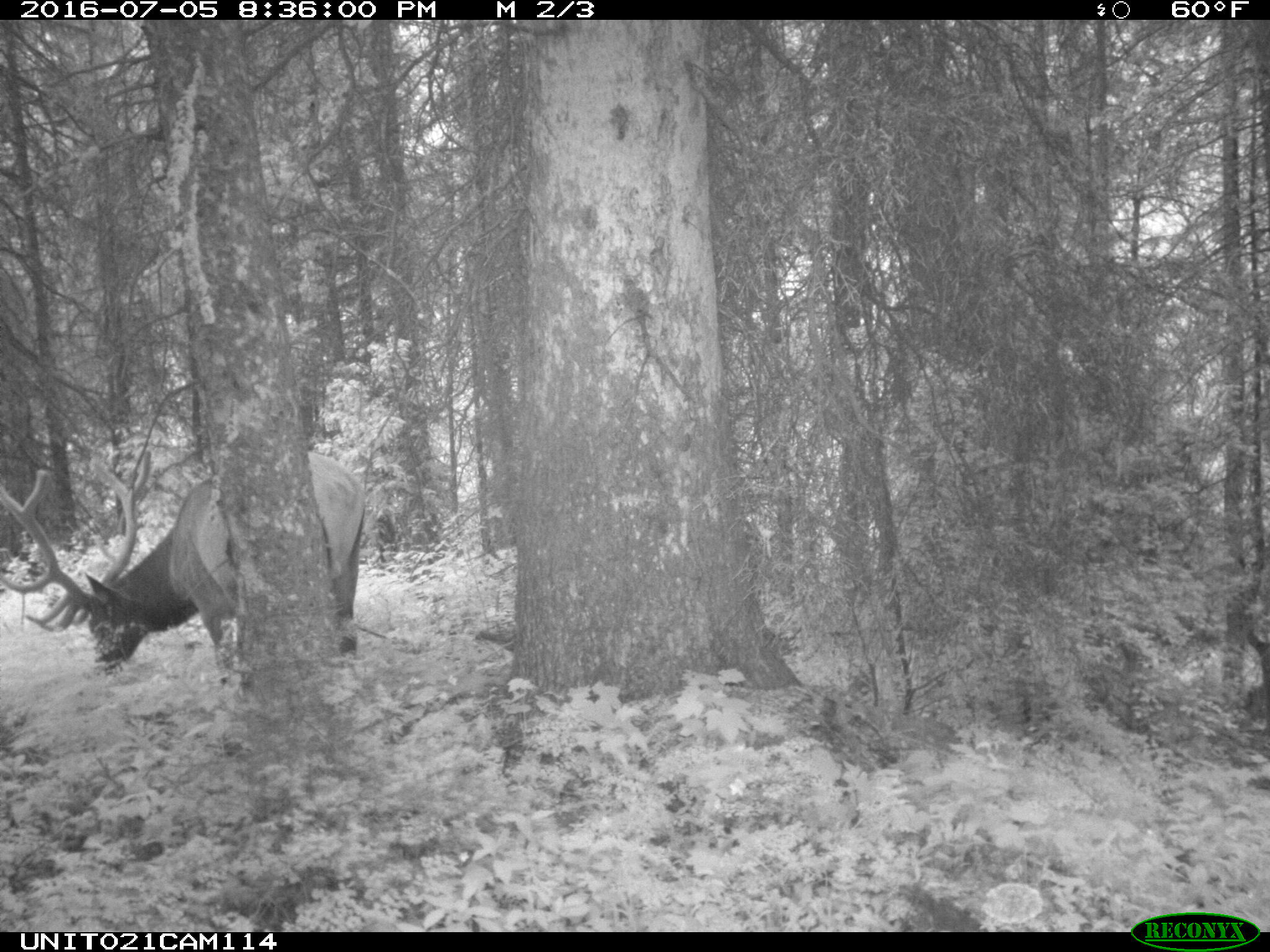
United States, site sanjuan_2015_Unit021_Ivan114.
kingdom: Animalia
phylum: Chordata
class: Mammalia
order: Artiodactyla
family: Cervidae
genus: Cervus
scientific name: Cervus elaphus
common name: red deer